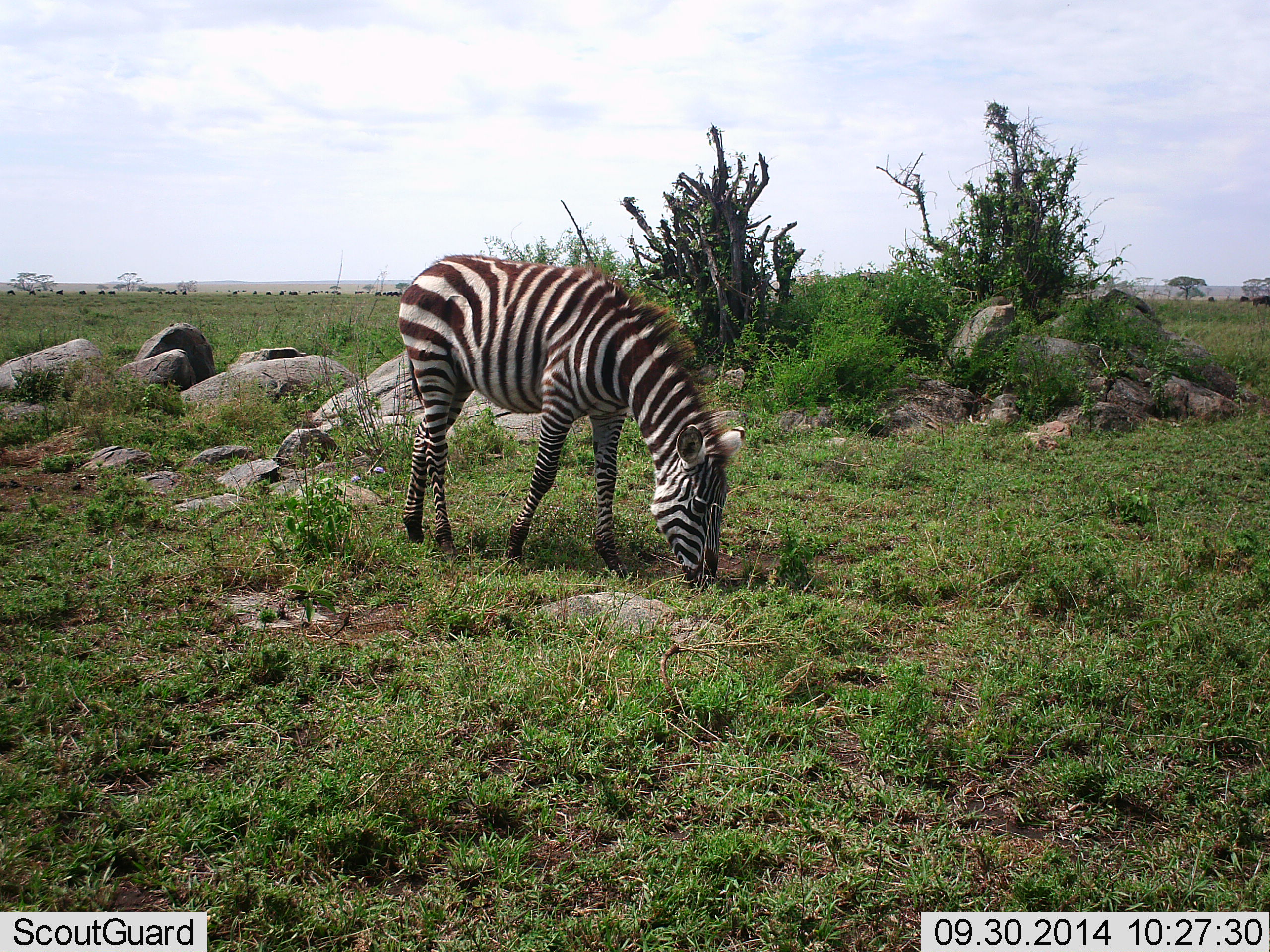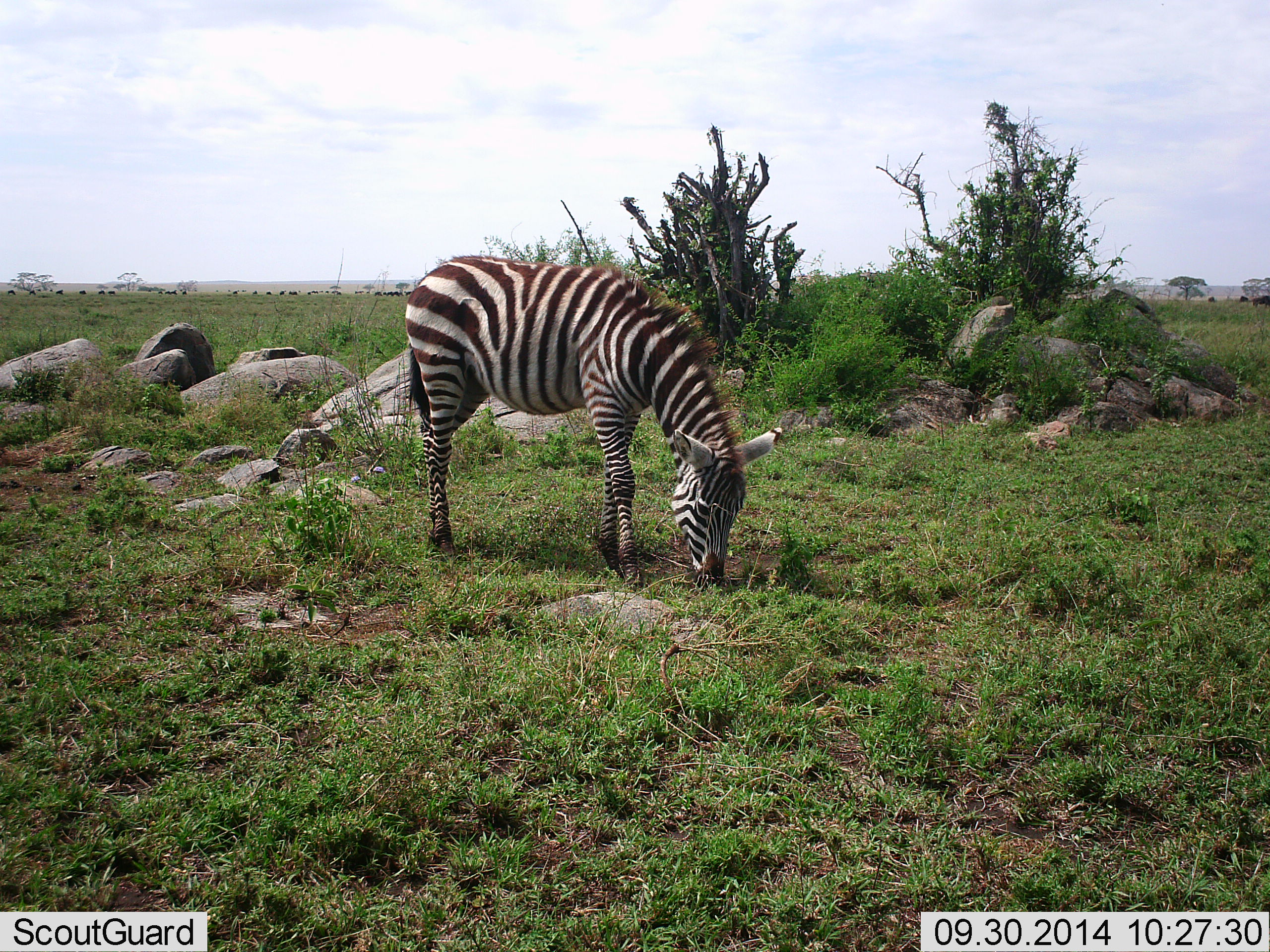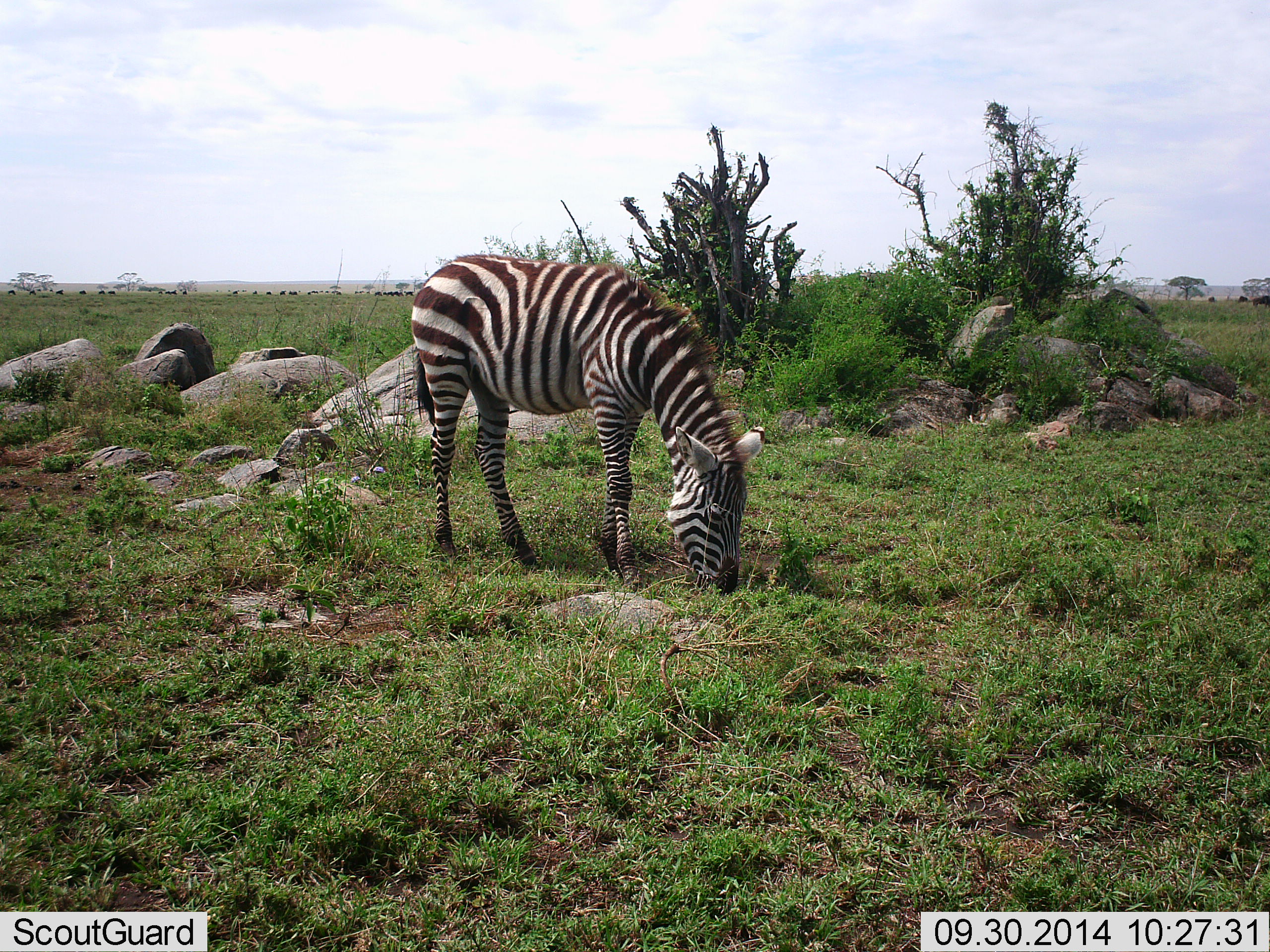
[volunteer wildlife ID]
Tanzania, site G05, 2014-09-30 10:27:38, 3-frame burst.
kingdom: Animalia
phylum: Chordata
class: Mammalia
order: Perissodactyla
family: Equidae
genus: Equus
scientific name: Equus quagga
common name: plains zebra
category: zebra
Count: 1.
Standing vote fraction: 0%.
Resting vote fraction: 0%.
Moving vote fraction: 8%.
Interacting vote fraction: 0%.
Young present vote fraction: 0%.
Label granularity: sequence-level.